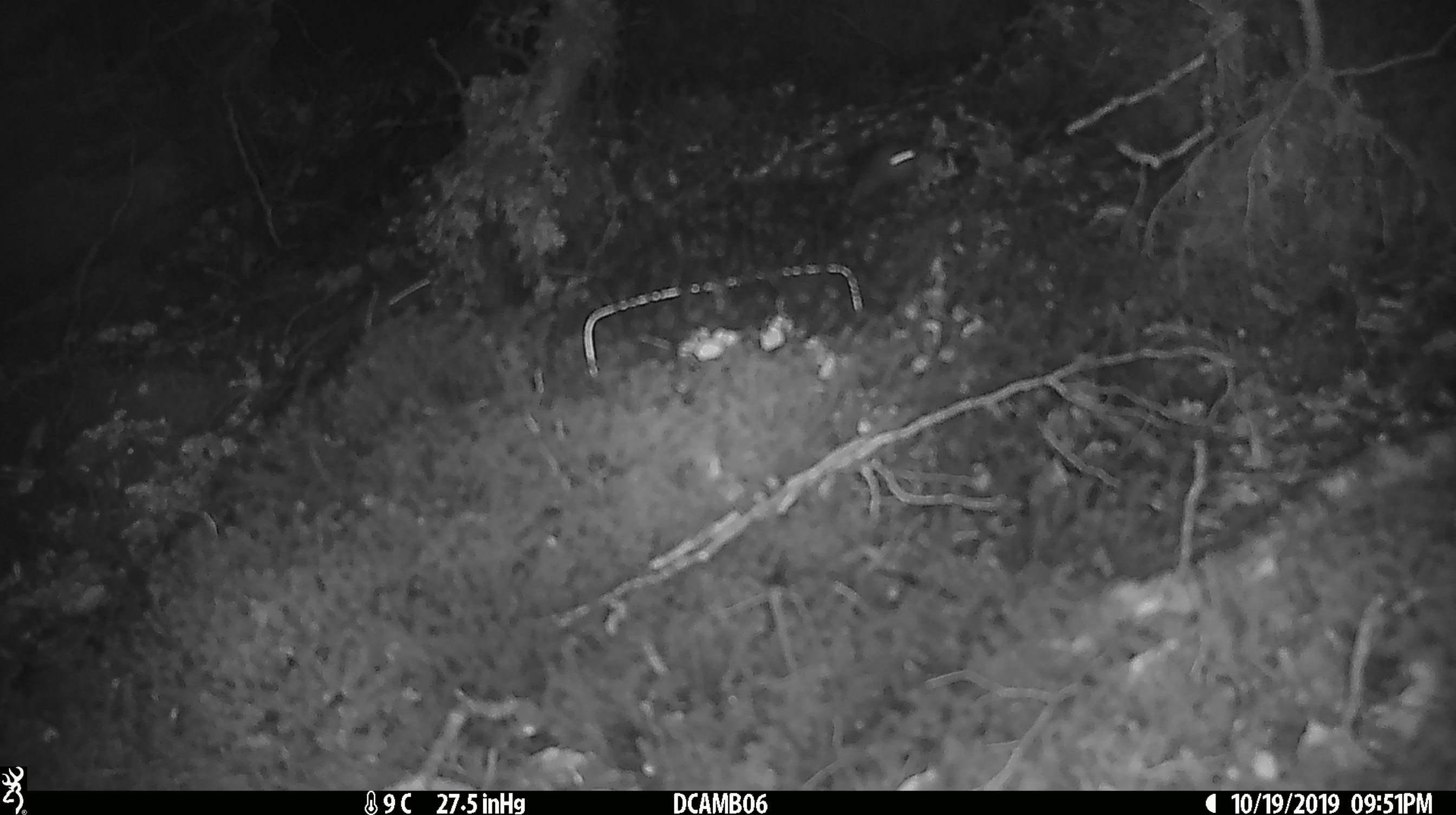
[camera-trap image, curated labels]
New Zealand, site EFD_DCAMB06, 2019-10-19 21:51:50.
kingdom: Animalia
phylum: Chordata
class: Mammalia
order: Rodentia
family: Muridae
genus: Mus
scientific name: Mus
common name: mouse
Mouse (Mus).